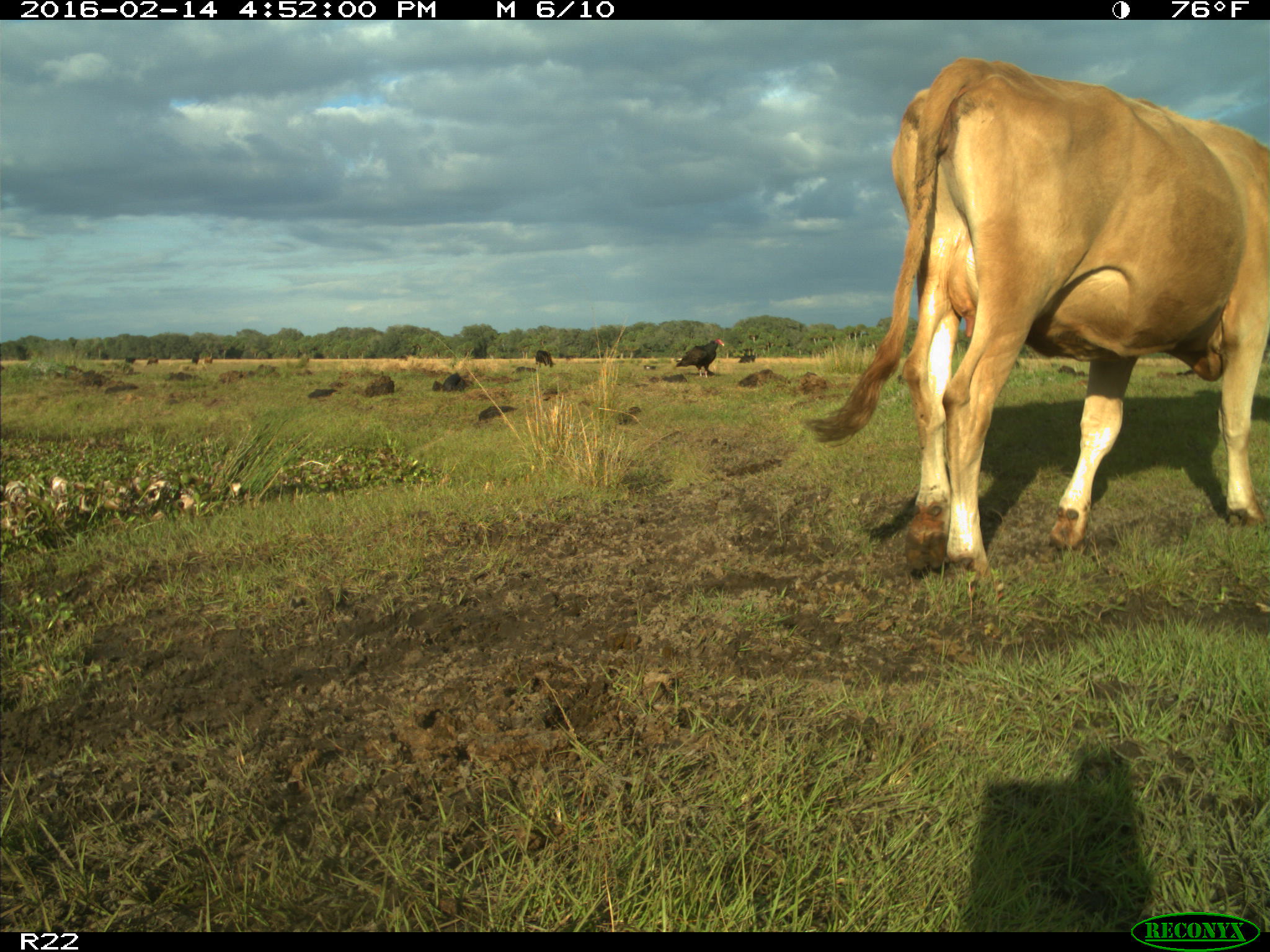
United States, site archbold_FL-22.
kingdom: Animalia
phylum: Chordata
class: Mammalia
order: Artiodactyla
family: Bovidae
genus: Bos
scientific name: Bos taurus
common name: domestic cow